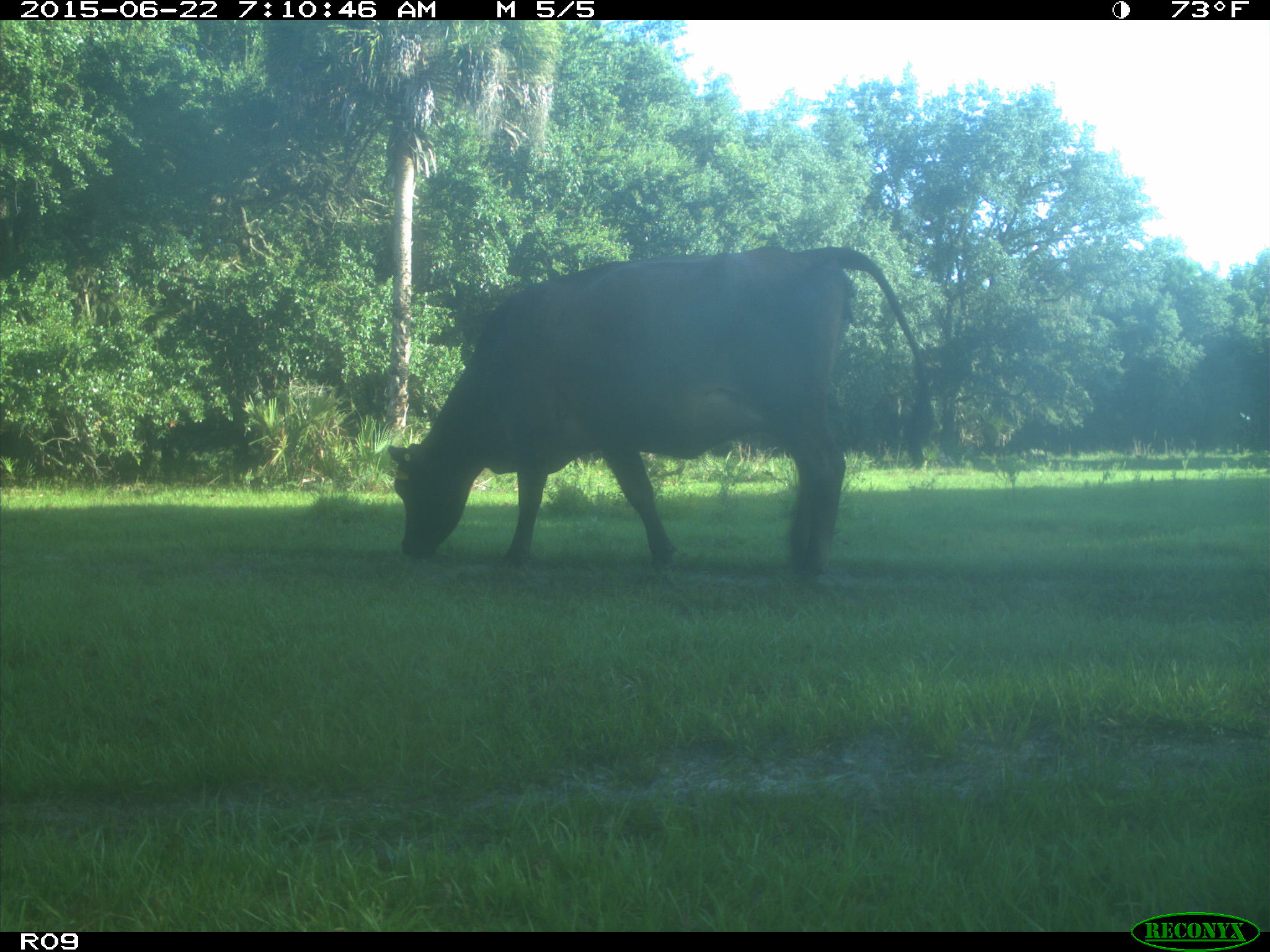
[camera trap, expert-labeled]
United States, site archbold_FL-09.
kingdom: Animalia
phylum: Chordata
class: Mammalia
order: Artiodactyla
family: Bovidae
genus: Bos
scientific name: Bos taurus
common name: domestic cow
Bos taurus (domestic cow).